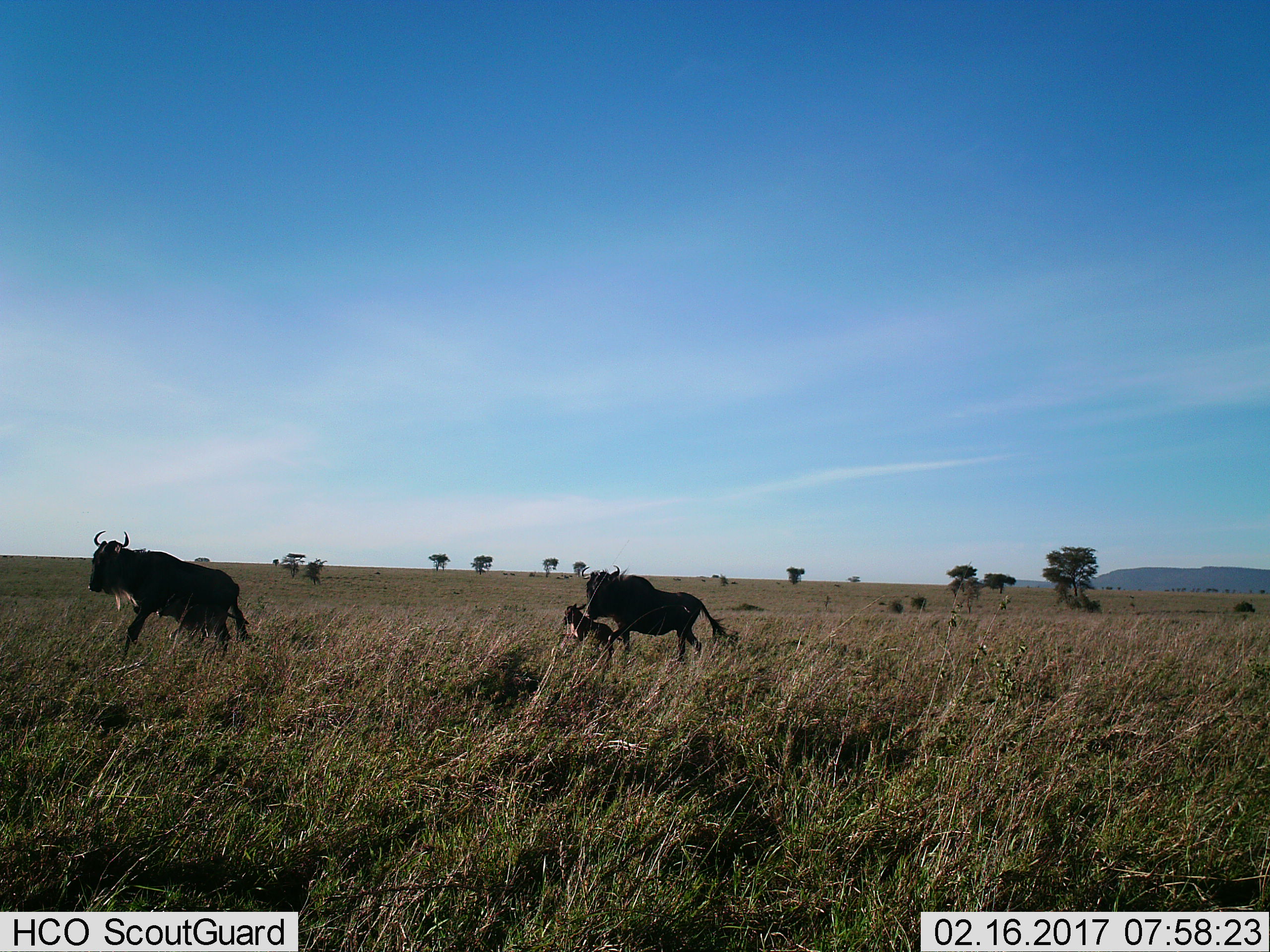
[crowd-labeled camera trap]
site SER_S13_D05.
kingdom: Animalia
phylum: Chordata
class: Mammalia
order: Artiodactyla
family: Bovidae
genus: Connochaetes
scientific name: Connochaetes taurinus taurinus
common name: blue wildebeest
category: wildebeestblue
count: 3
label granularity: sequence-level